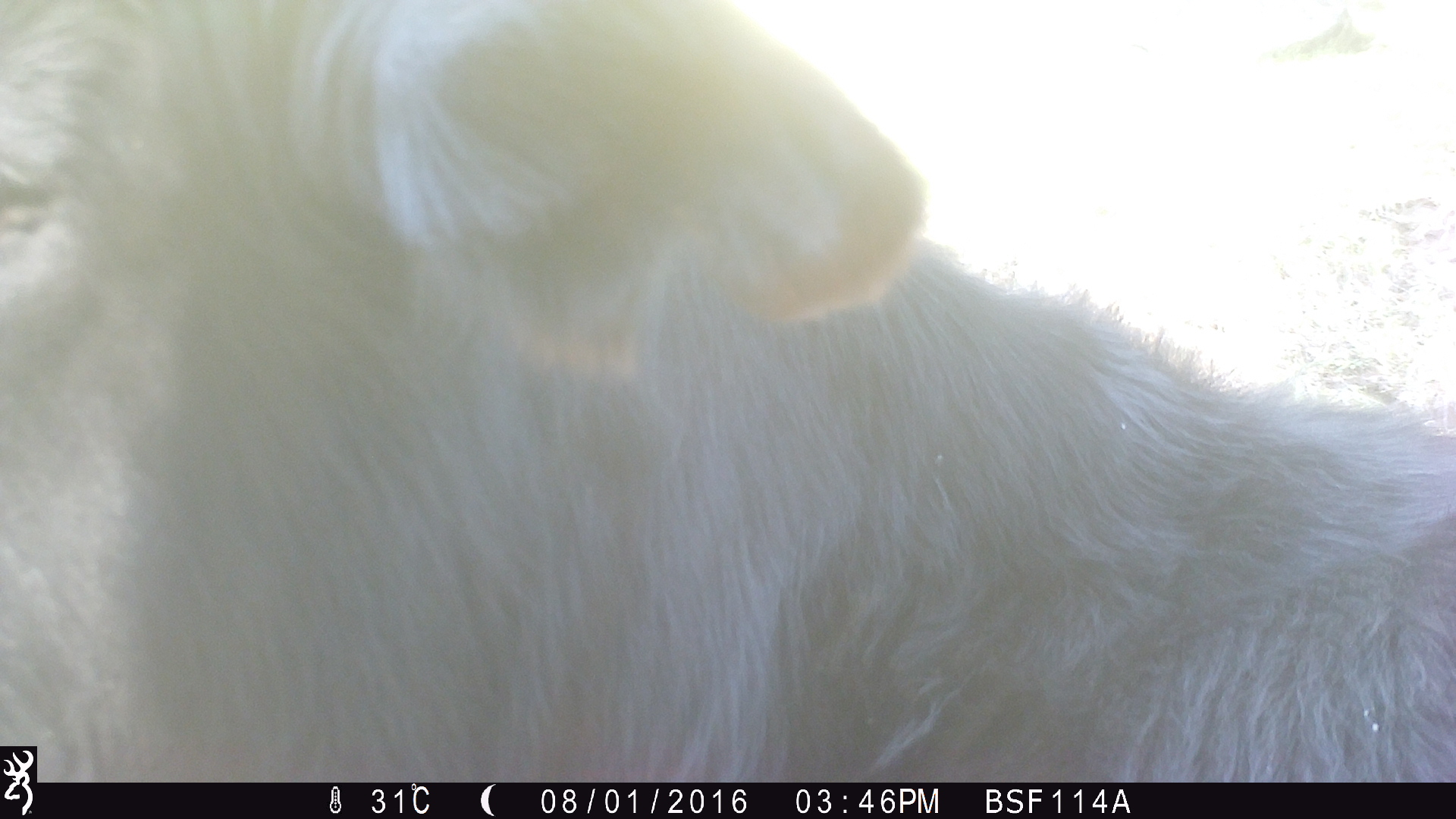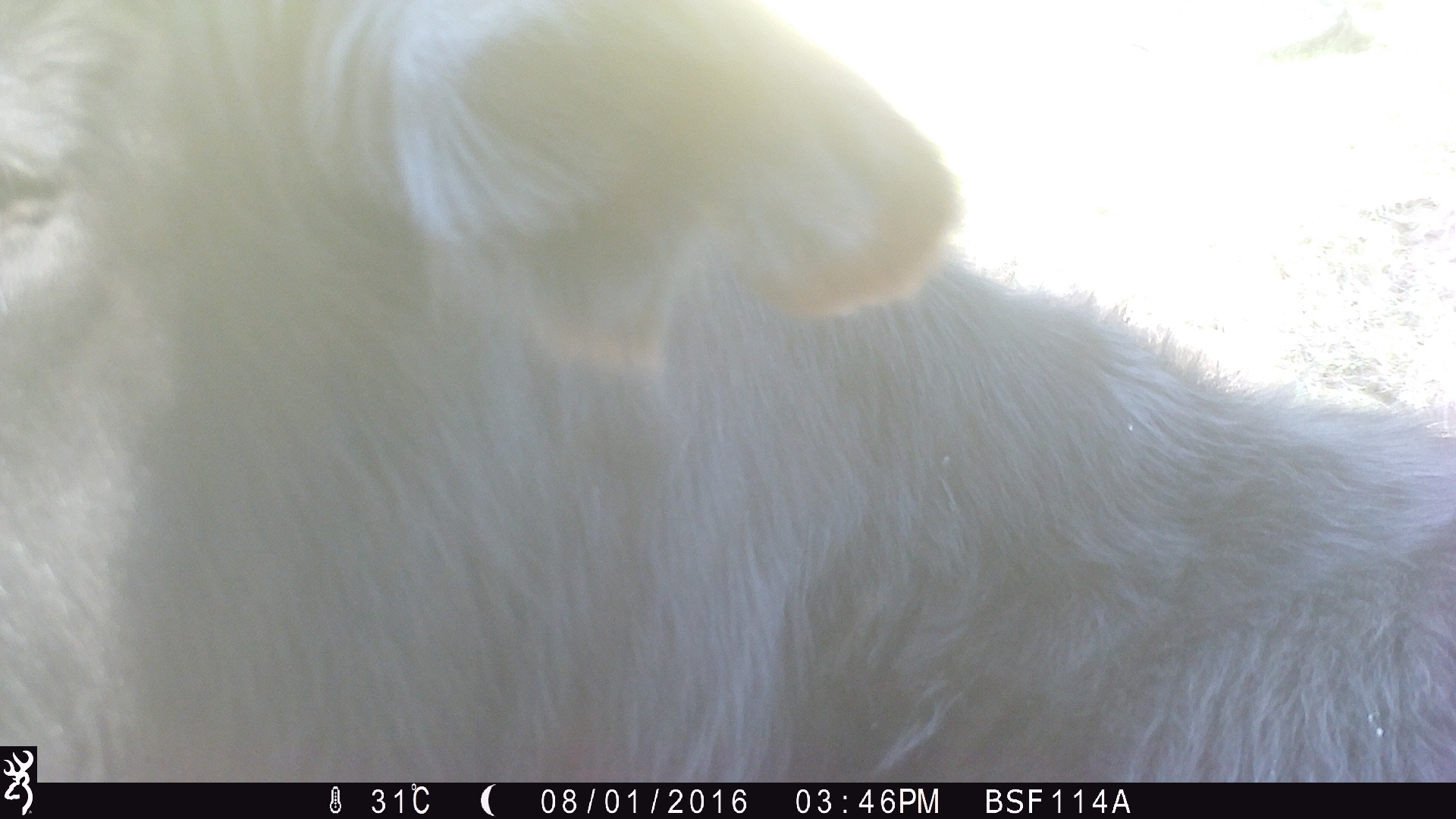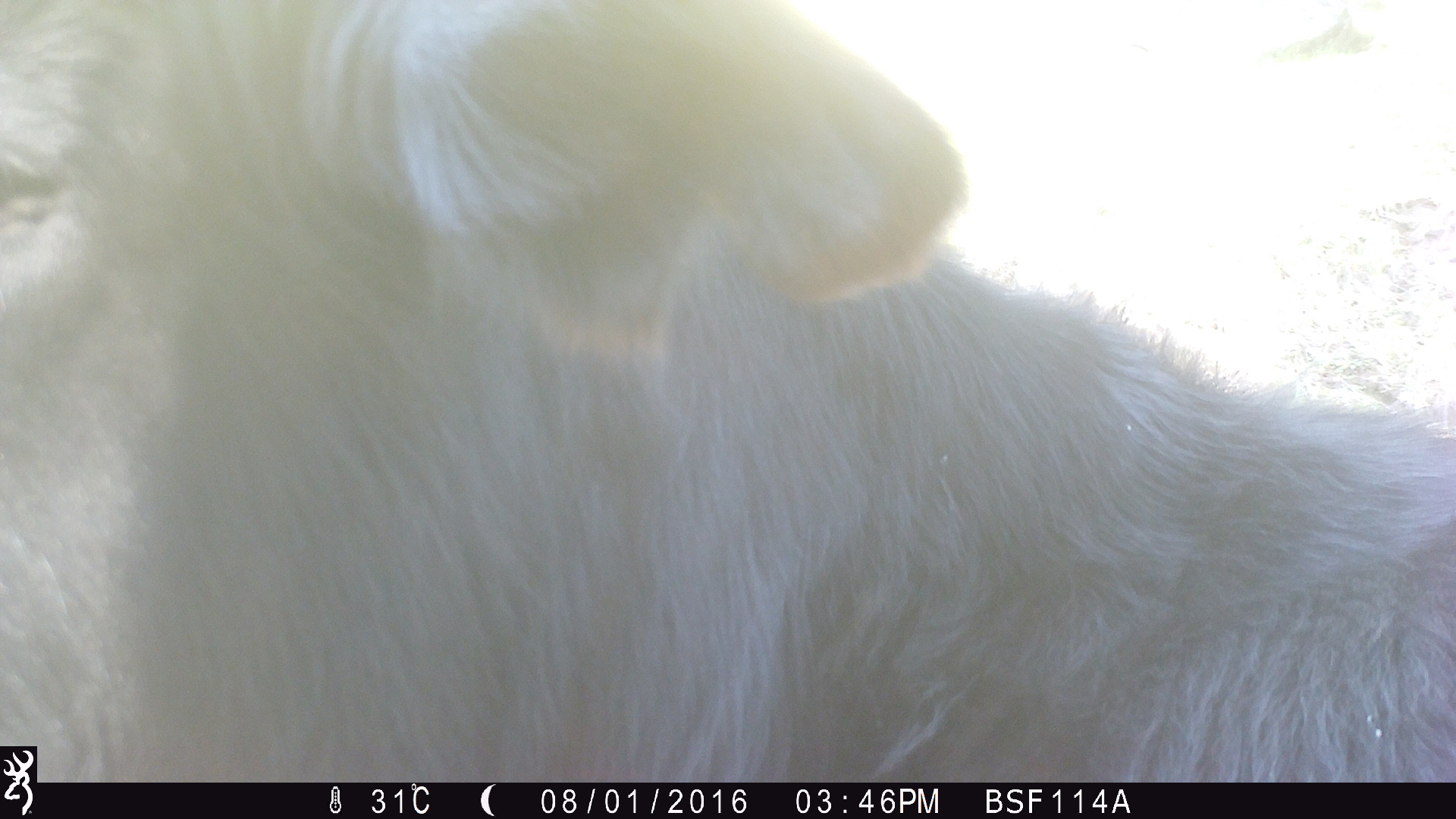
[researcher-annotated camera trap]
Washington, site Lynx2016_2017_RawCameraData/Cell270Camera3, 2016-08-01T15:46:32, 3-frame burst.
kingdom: Animalia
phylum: Chordata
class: Mammalia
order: Artiodactyla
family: Bovidae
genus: Bos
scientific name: Bos taurus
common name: domestic cattle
Domestic cattle (Bos taurus). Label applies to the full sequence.